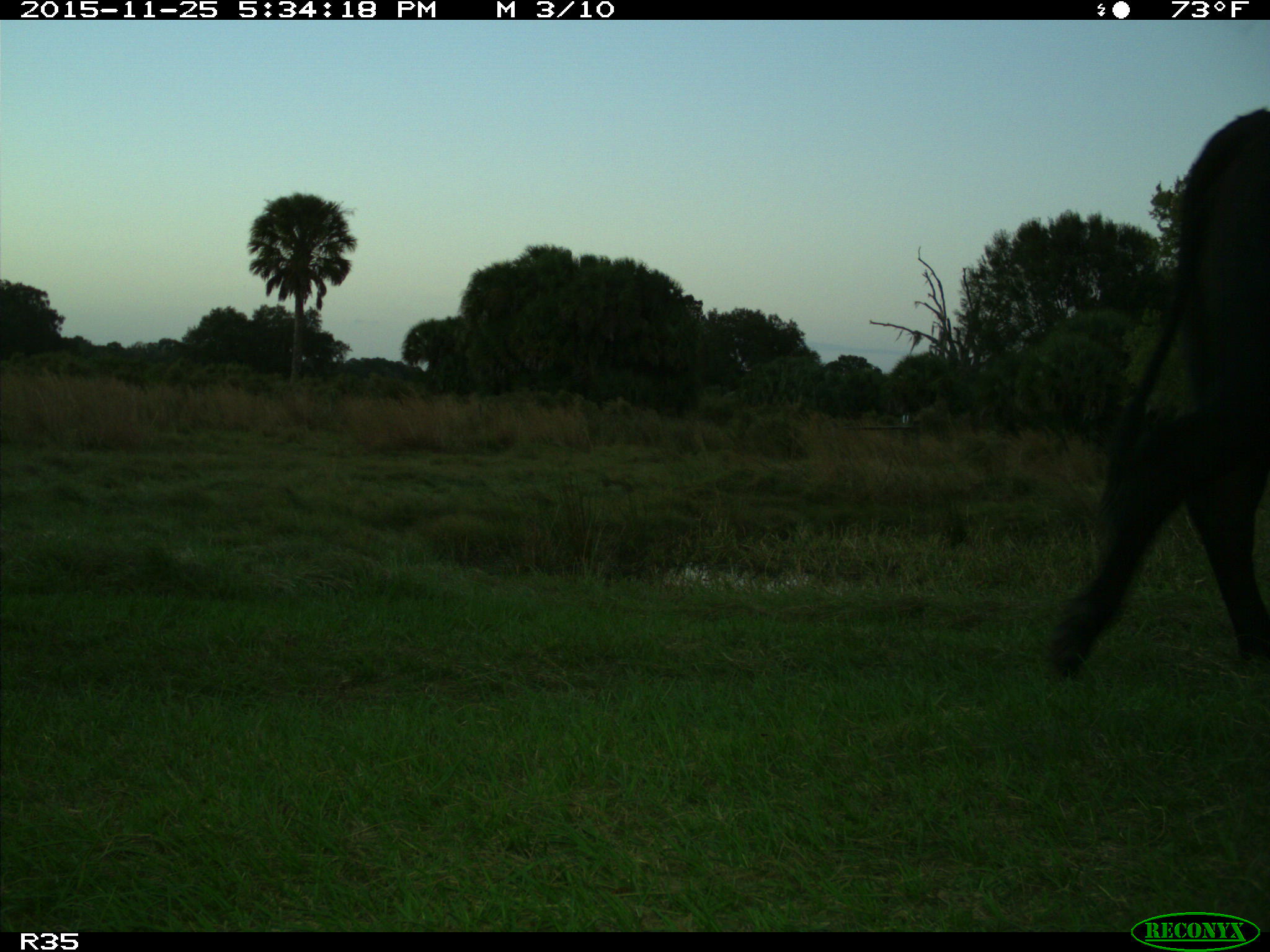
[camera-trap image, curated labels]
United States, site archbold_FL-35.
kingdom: Animalia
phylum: Chordata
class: Mammalia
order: Artiodactyla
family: Bovidae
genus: Bos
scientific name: Bos taurus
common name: domestic cow